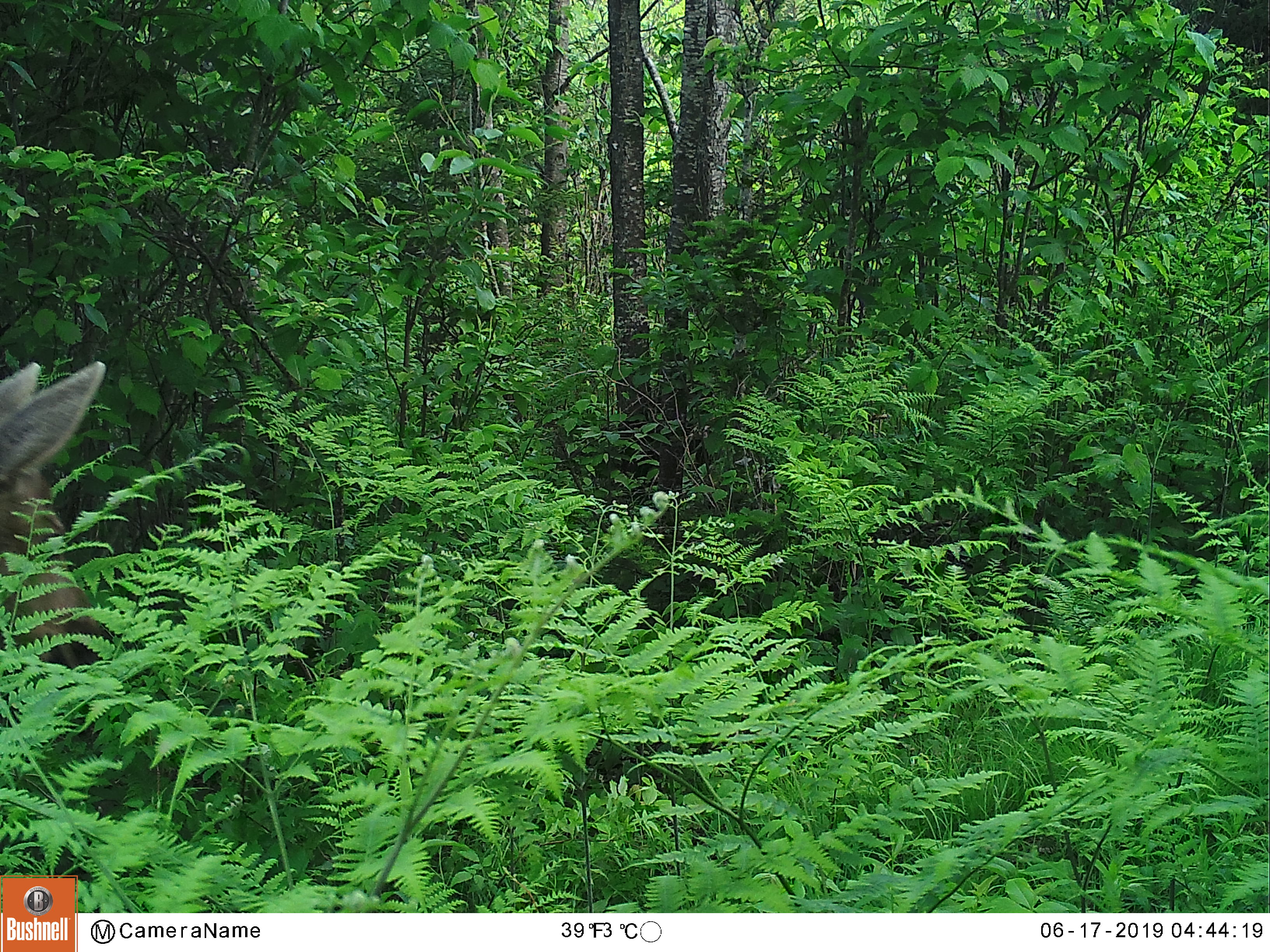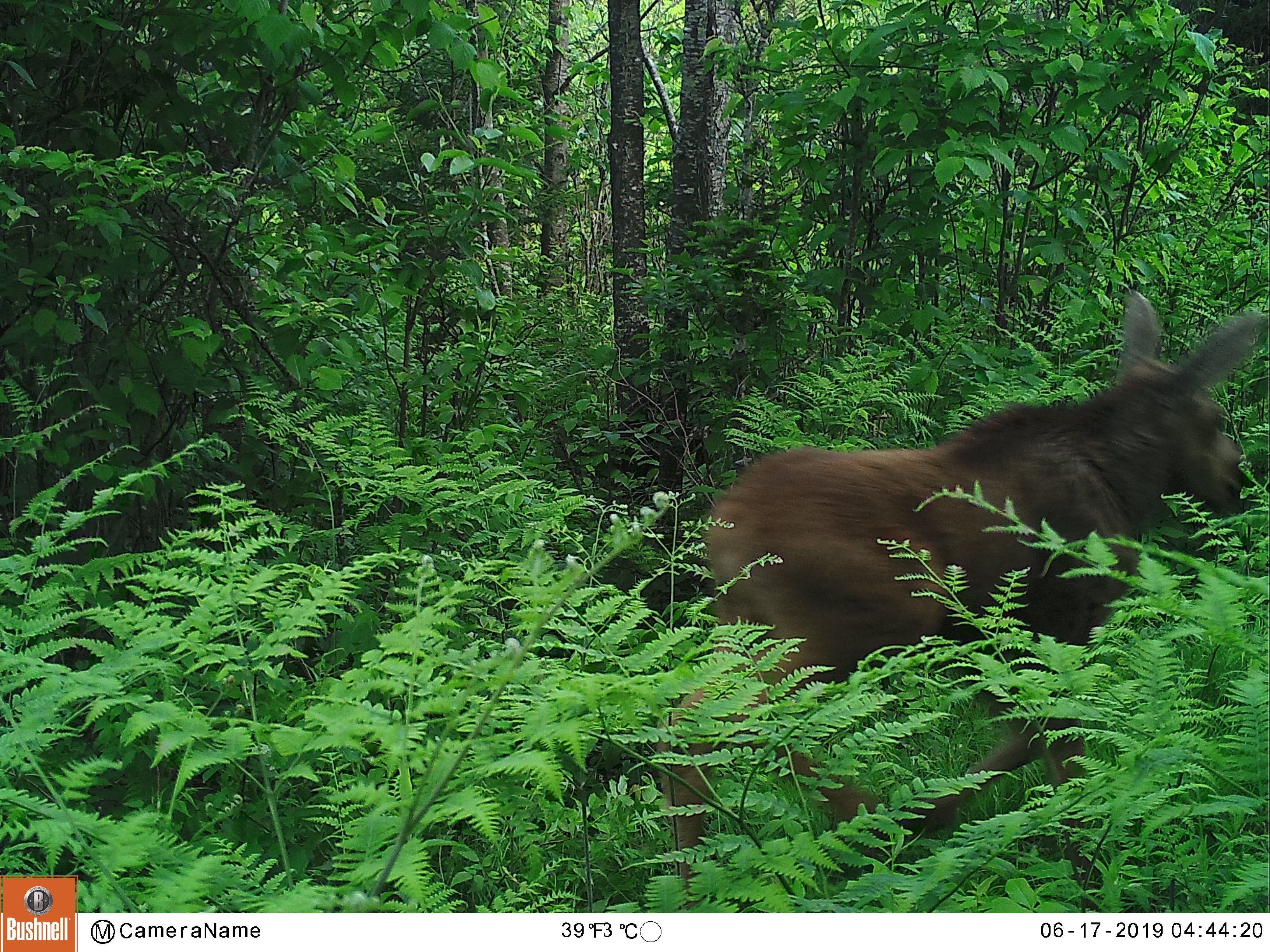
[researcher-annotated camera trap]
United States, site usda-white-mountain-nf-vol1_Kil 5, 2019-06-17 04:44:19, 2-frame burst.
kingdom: Animalia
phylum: Chordata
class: Mammalia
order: Artiodactyla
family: Cervidae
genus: Alces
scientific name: Alces alces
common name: moose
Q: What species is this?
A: Moose (Alces alces).